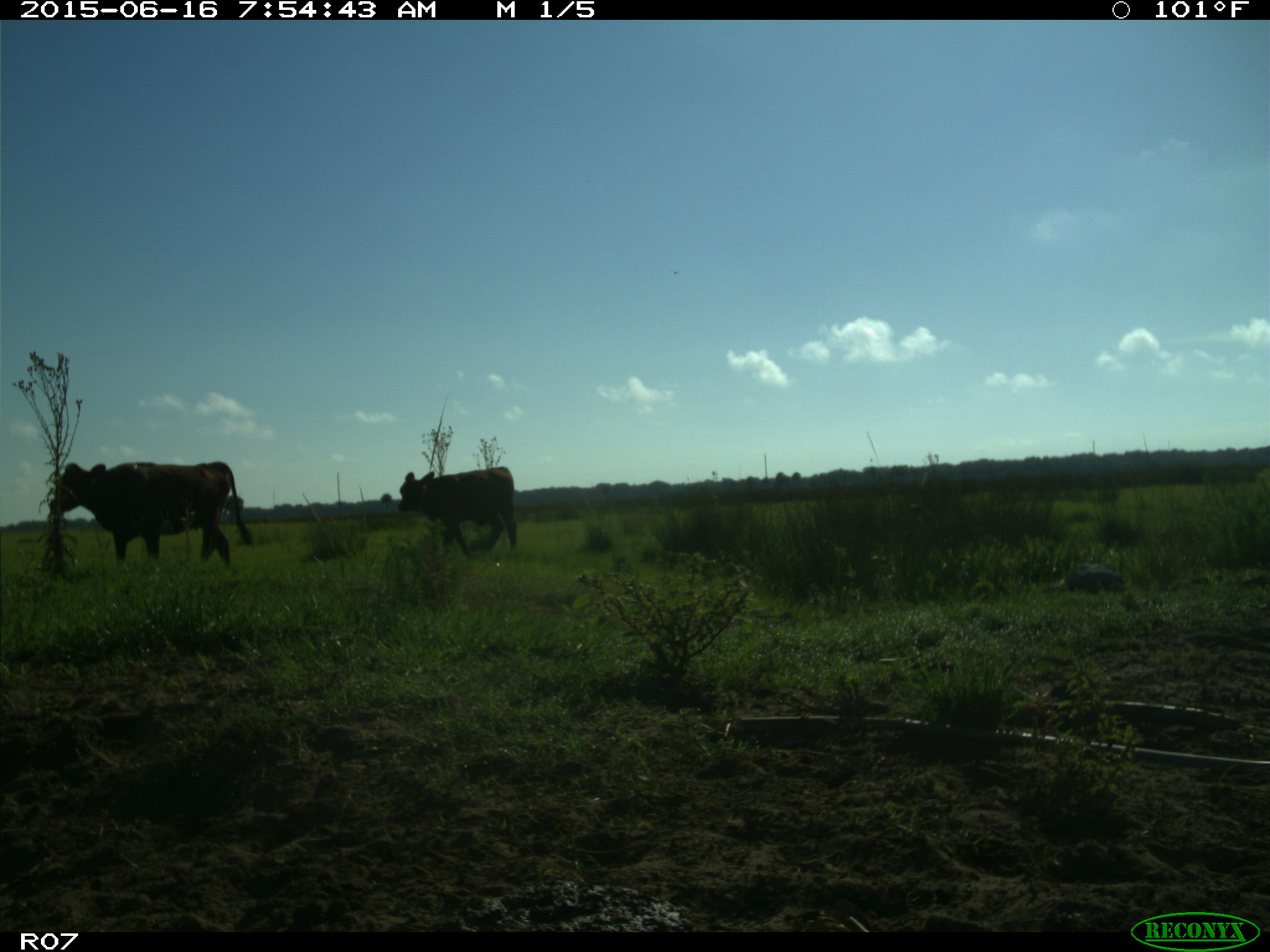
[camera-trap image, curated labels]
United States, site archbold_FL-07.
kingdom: Animalia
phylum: Chordata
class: Mammalia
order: Artiodactyla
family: Bovidae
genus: Bos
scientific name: Bos taurus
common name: domestic cow